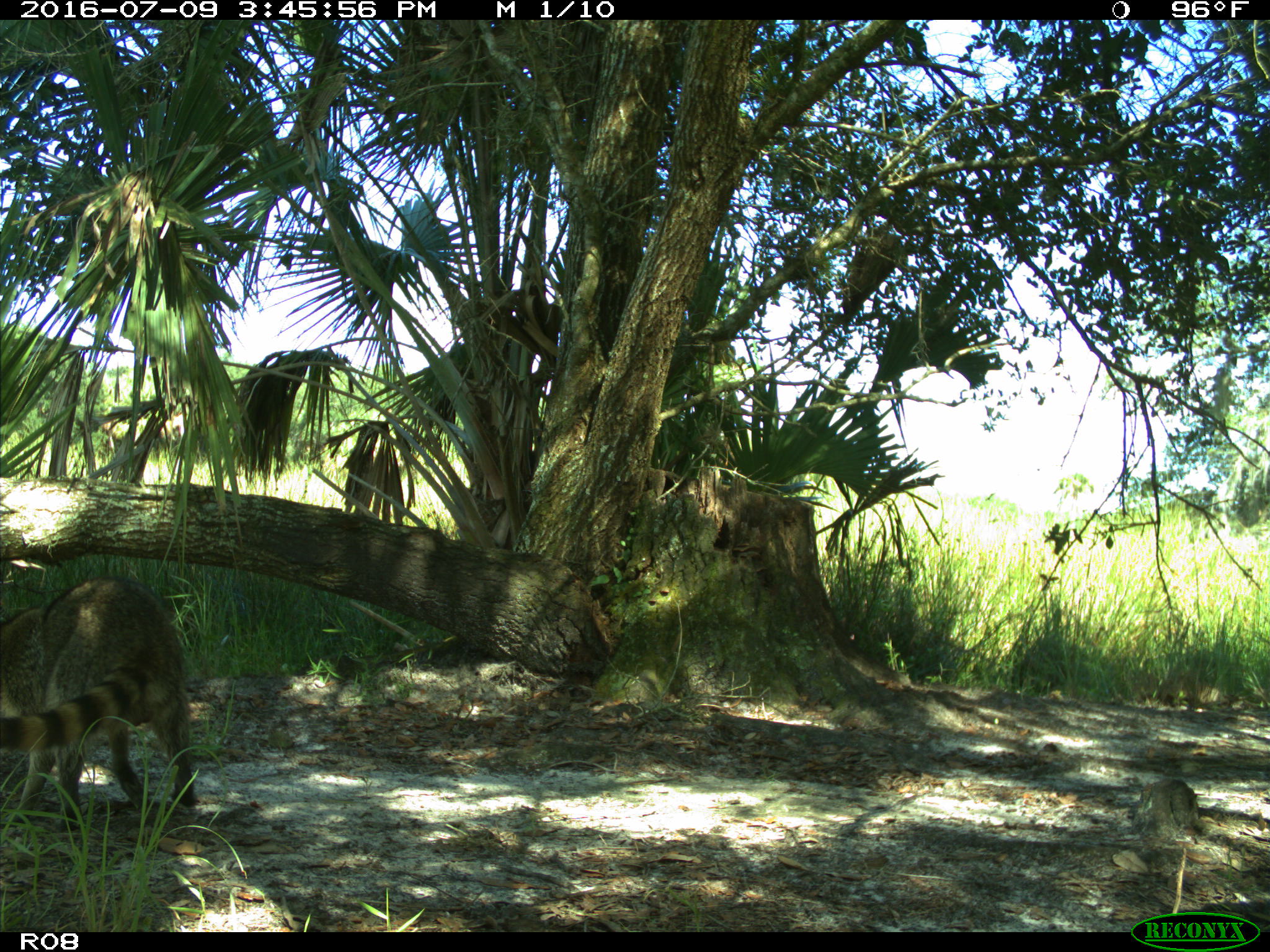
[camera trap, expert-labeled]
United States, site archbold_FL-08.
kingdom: Animalia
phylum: Chordata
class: Mammalia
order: Carnivora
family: Procyonidae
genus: Procyon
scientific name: Procyon lotor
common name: common raccoon